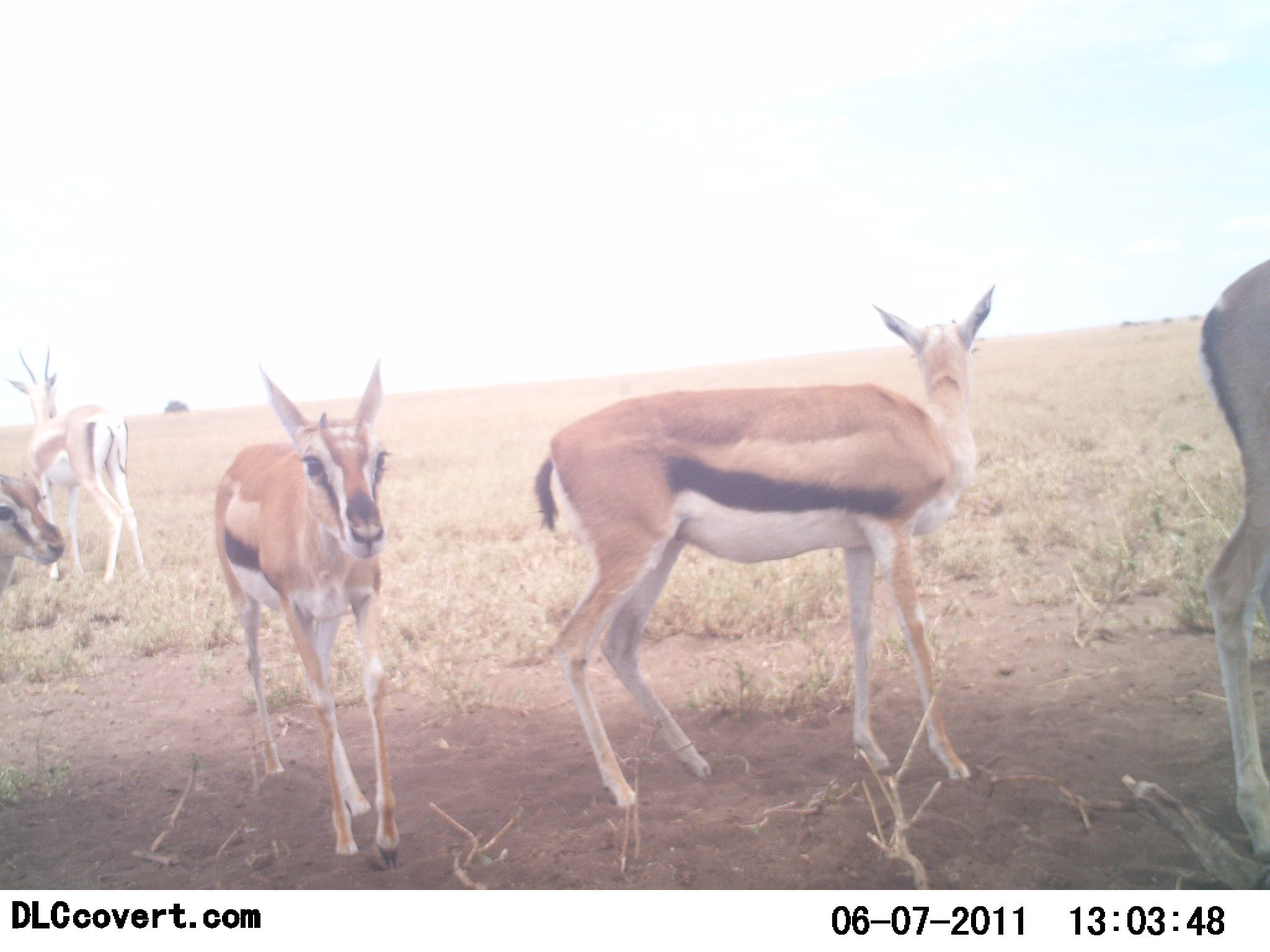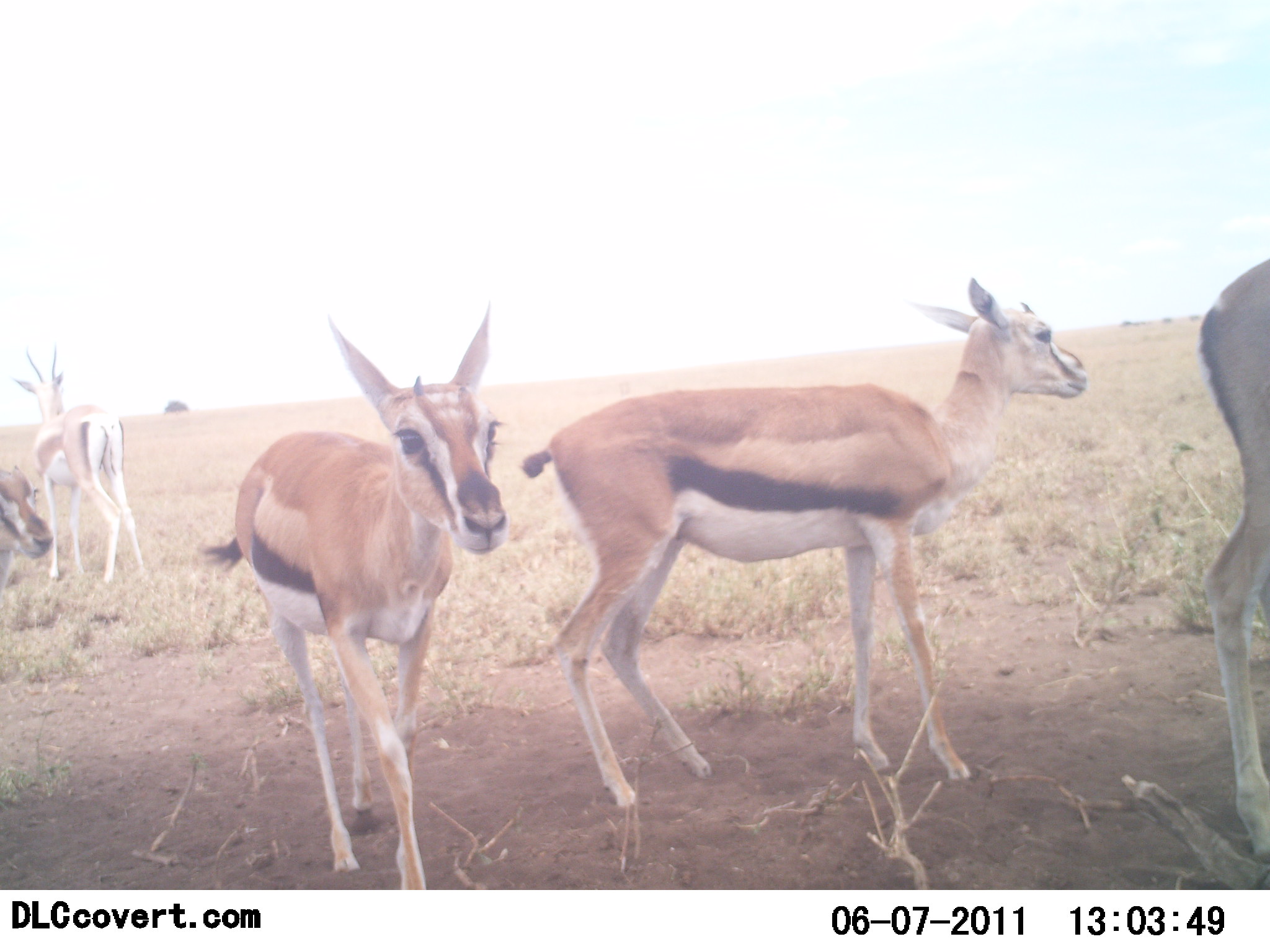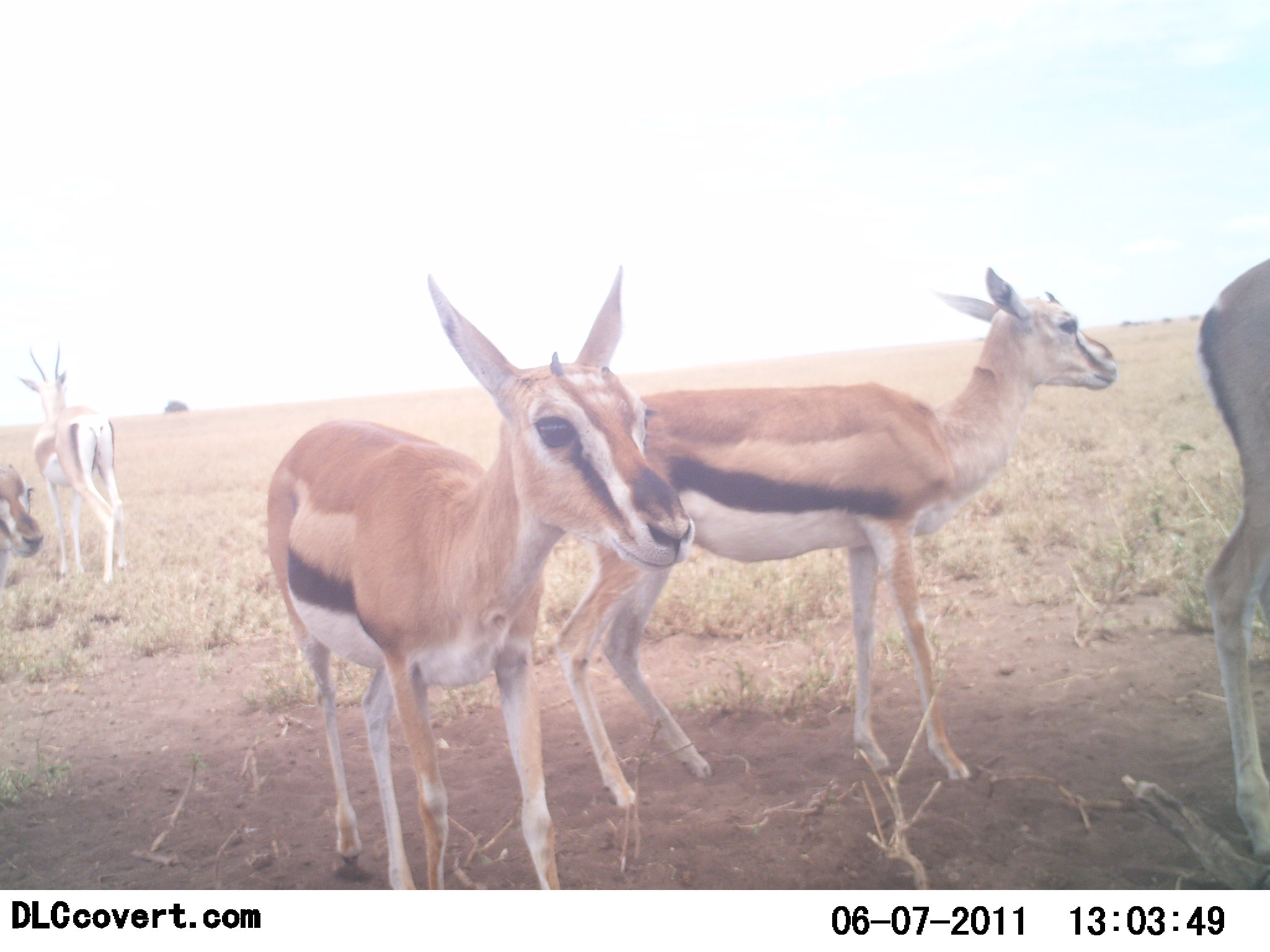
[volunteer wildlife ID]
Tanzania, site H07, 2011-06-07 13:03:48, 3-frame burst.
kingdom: Animalia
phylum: Chordata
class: Mammalia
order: Artiodactyla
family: Bovidae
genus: Eudorcas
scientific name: Eudorcas thomsonii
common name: thomson's gazelle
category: gazellethomsons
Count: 5.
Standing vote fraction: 92%.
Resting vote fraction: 0%.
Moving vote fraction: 58%.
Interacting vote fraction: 0%.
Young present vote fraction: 8%.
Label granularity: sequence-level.